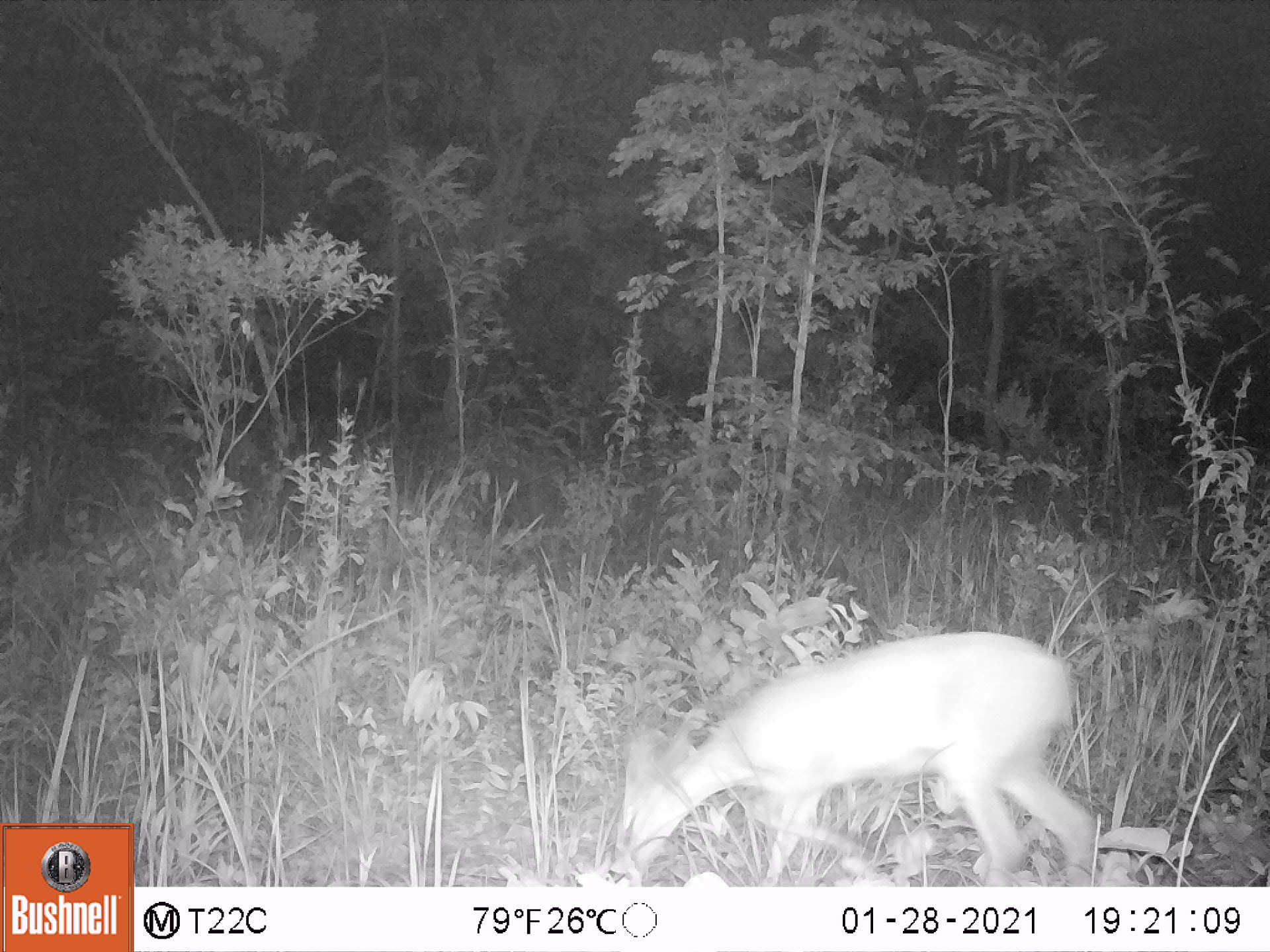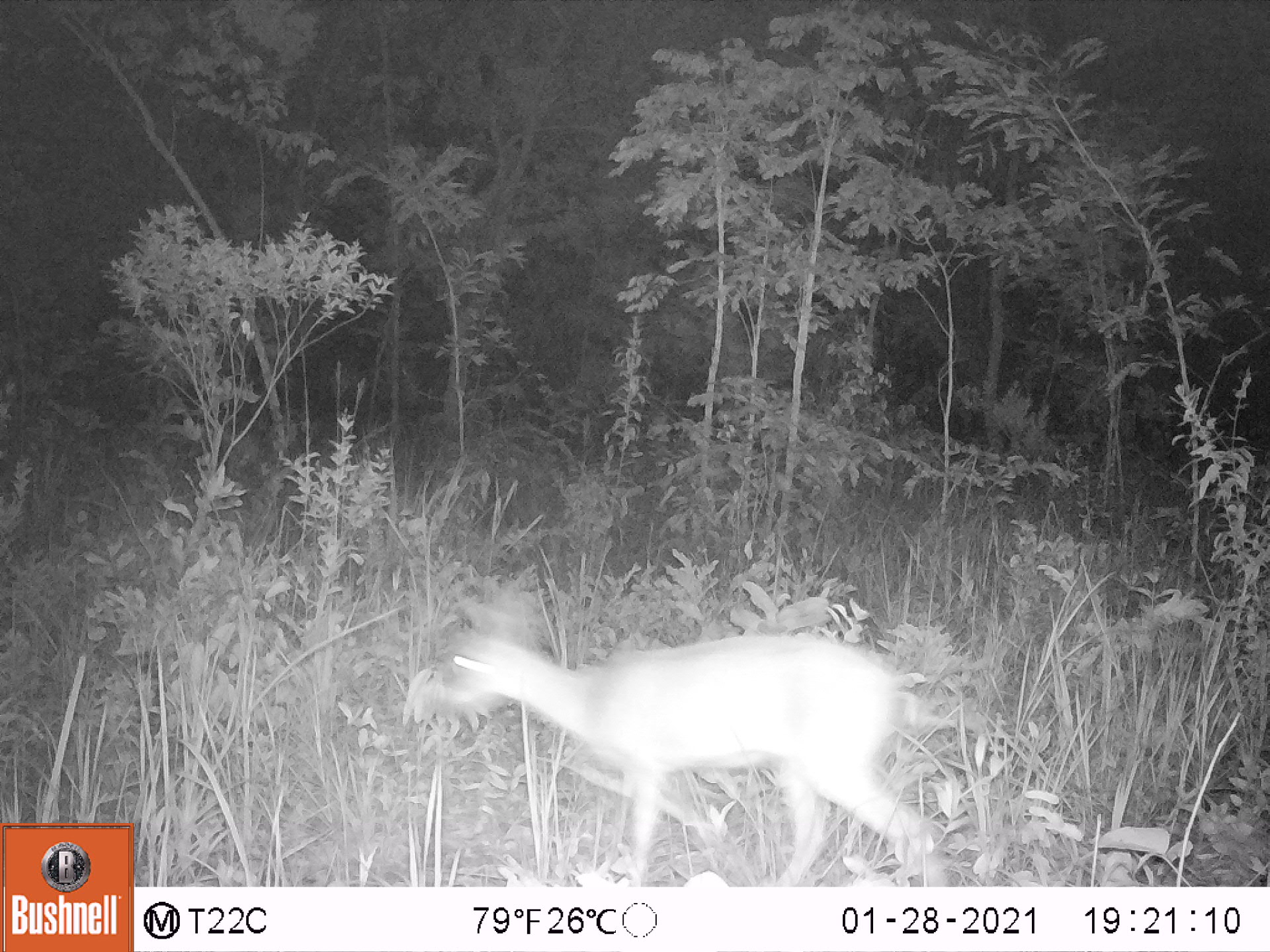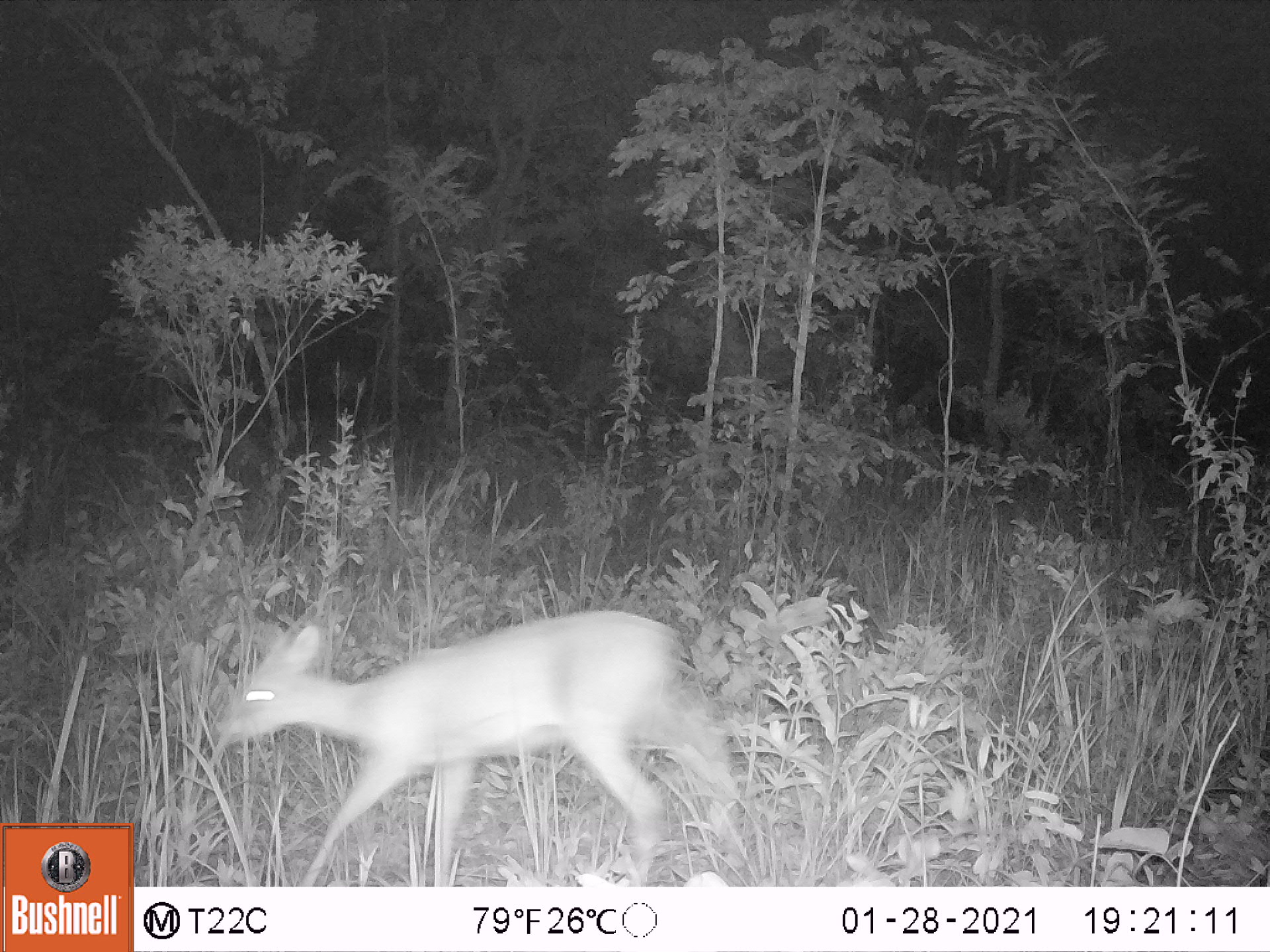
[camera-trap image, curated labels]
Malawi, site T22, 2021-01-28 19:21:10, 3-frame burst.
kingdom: Animalia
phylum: Chordata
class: Mammalia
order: Artiodactyla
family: Bovidae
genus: Sylvicapra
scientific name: Sylvicapra grimmia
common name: common duiker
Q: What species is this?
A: Common duiker (Sylvicapra grimmia).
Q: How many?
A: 1.